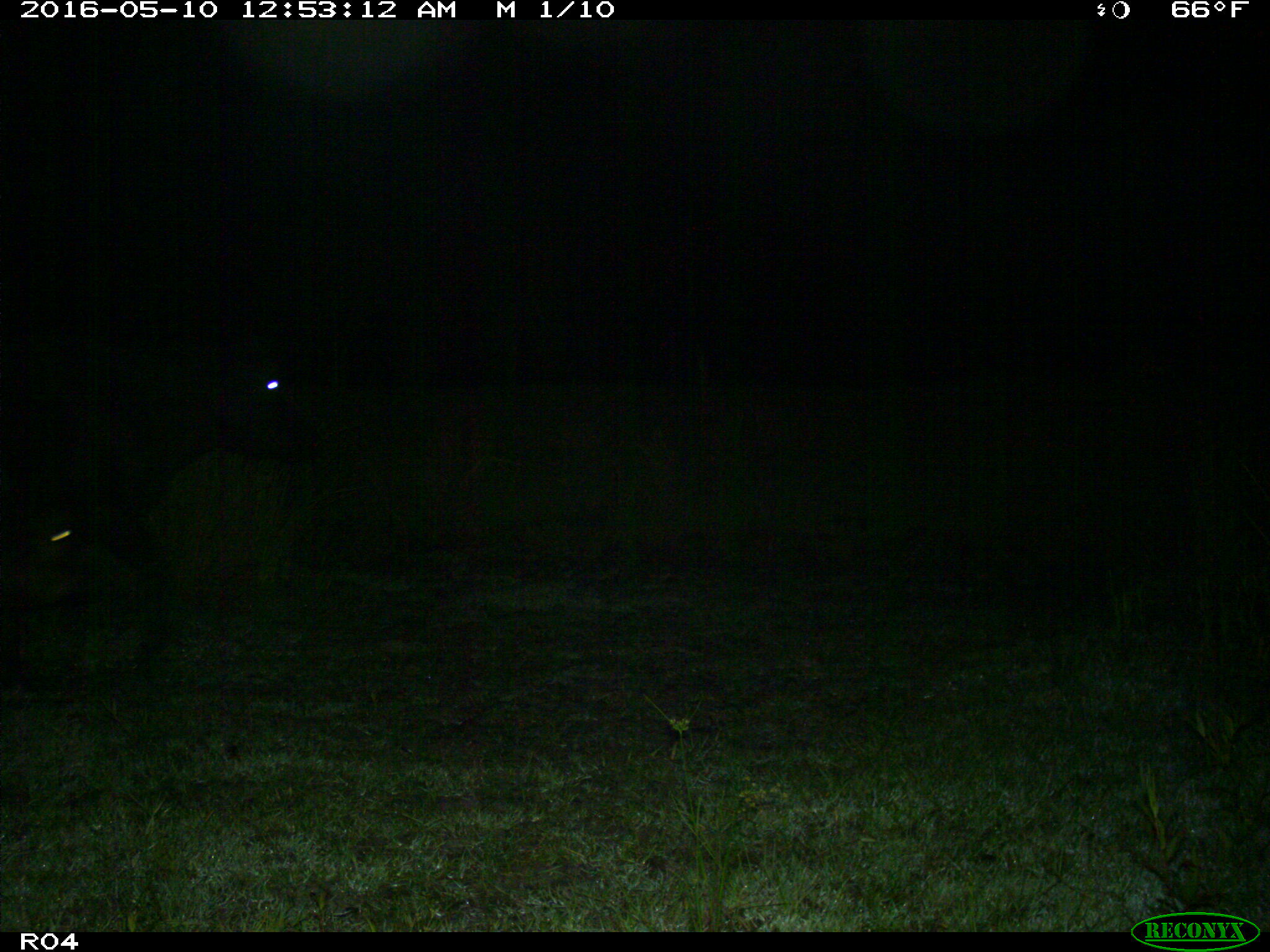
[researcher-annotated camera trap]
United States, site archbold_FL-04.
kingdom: Animalia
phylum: Chordata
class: Mammalia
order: Artiodactyla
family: Bovidae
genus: Bos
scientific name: Bos taurus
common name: domestic cow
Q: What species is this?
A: Bos taurus (domestic cow).